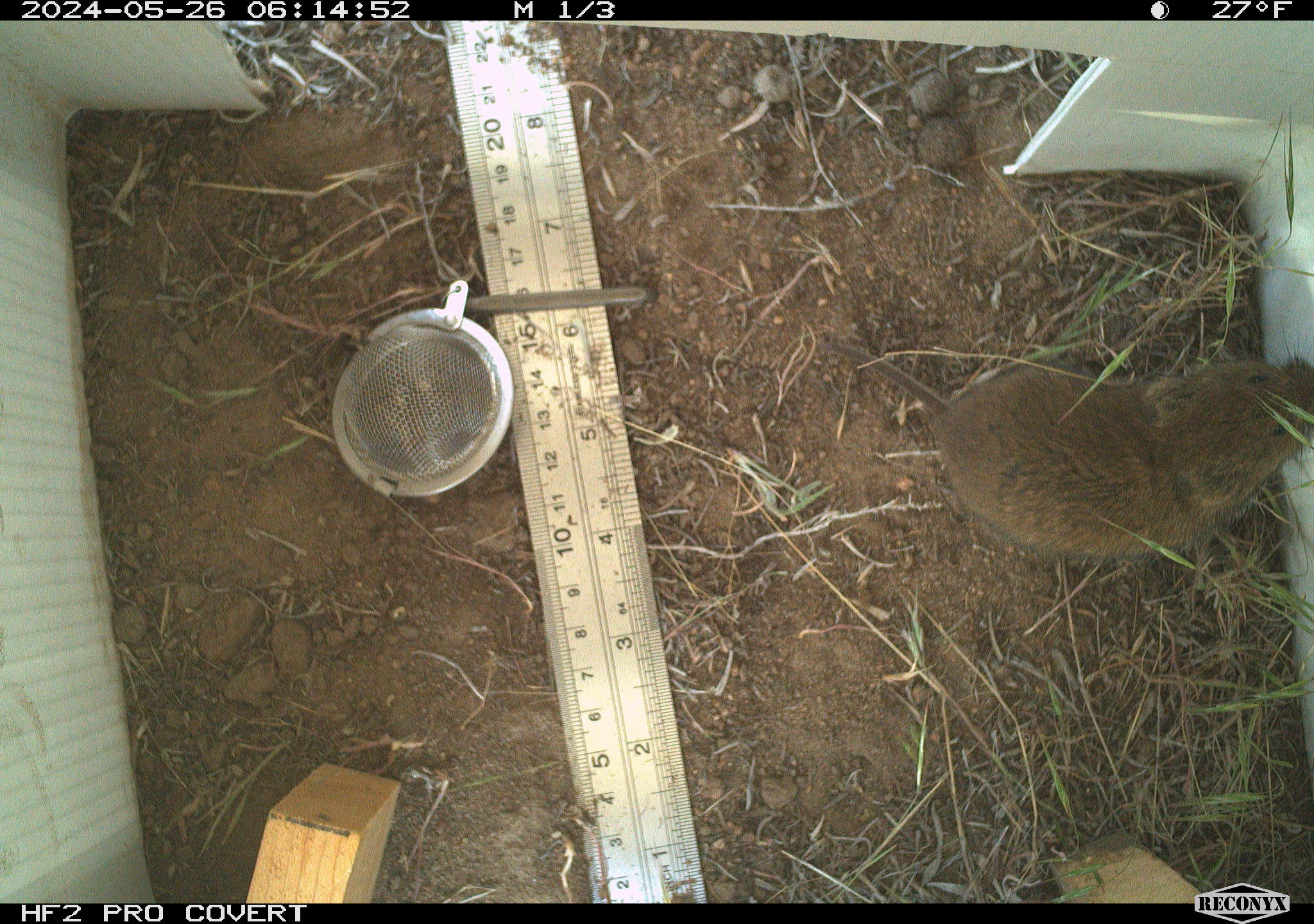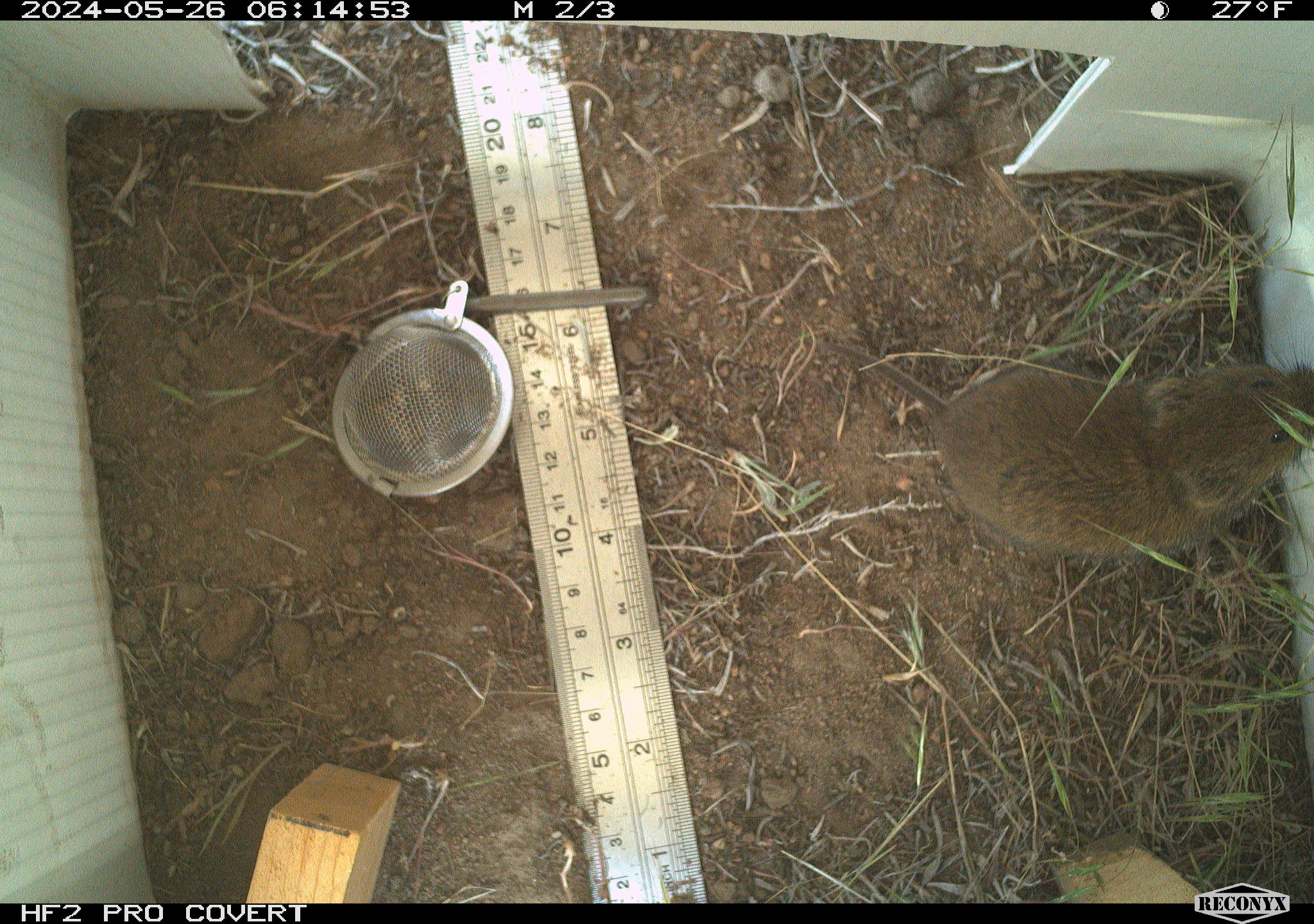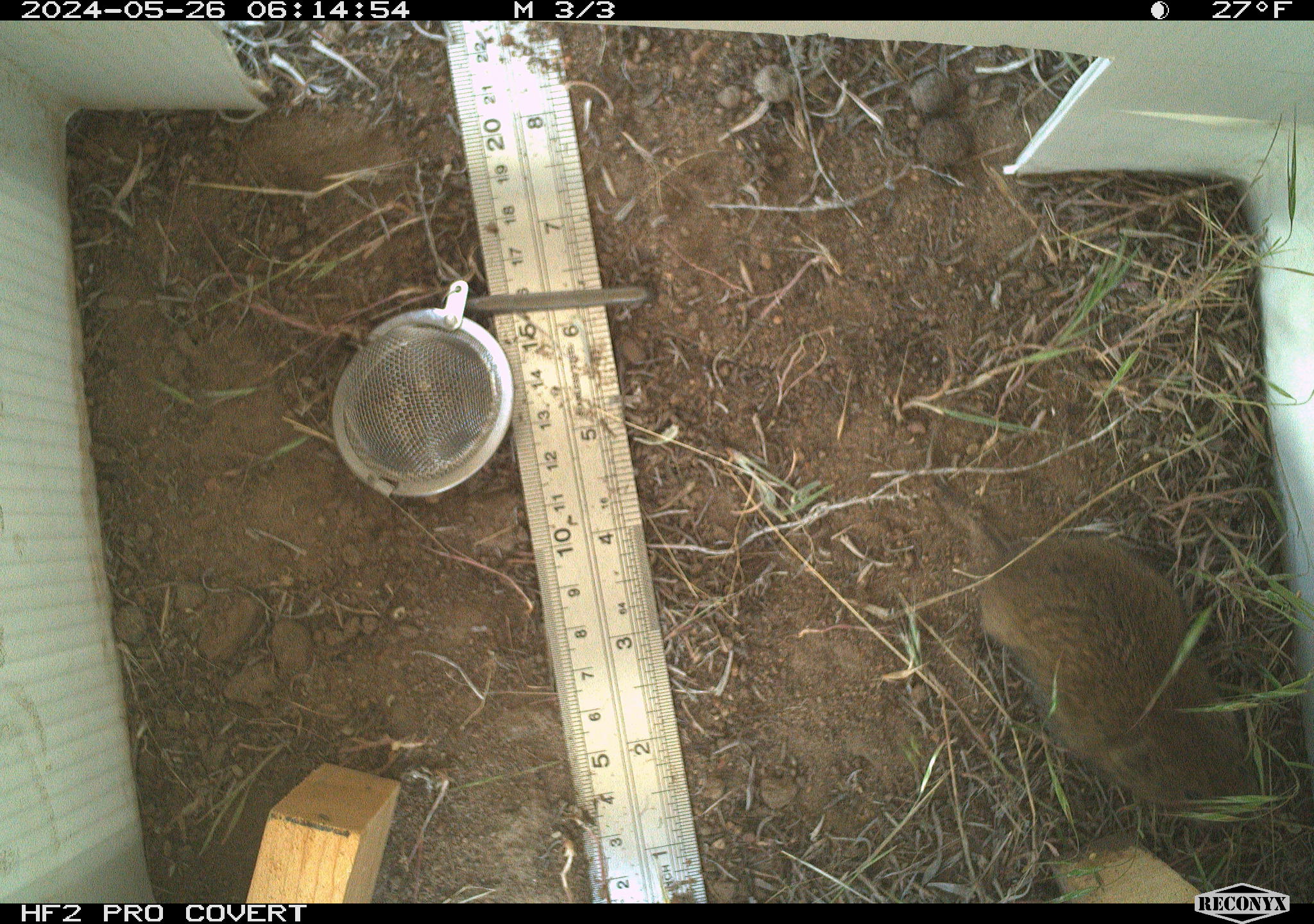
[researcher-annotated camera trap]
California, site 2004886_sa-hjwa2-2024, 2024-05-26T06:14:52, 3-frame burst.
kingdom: Animalia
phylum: Chordata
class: Mammalia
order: Rodentia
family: Cricetidae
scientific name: Cricetidae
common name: hamsters, voles, lemmings, and allies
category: cricetidae family